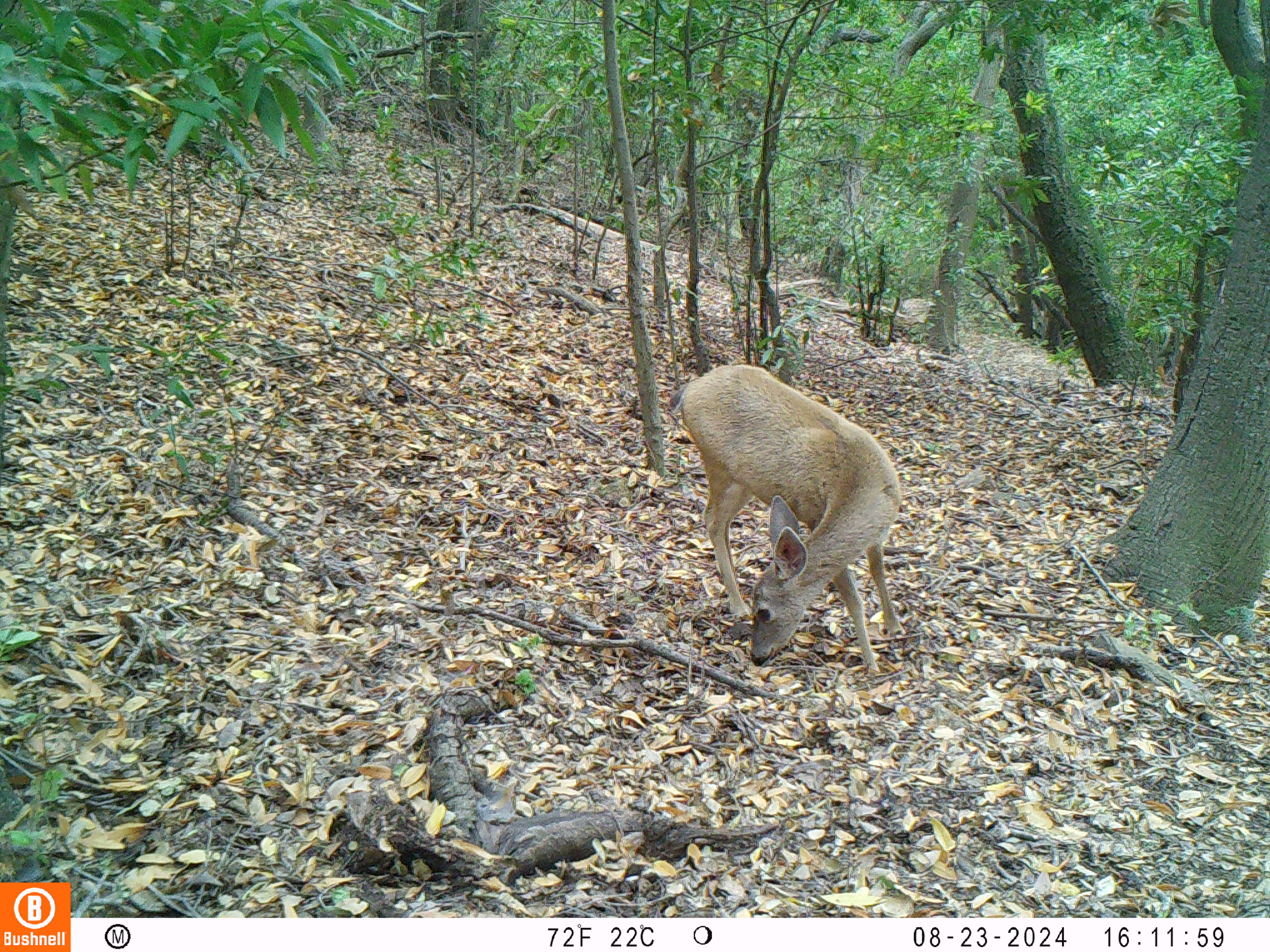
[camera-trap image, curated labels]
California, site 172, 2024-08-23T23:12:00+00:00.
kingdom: Animalia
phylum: Chordata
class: Mammalia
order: Artiodactyla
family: Cervidae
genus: Odocoileus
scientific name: Odocoileus hemionus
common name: mule deer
Mule deer (Odocoileus hemionus).